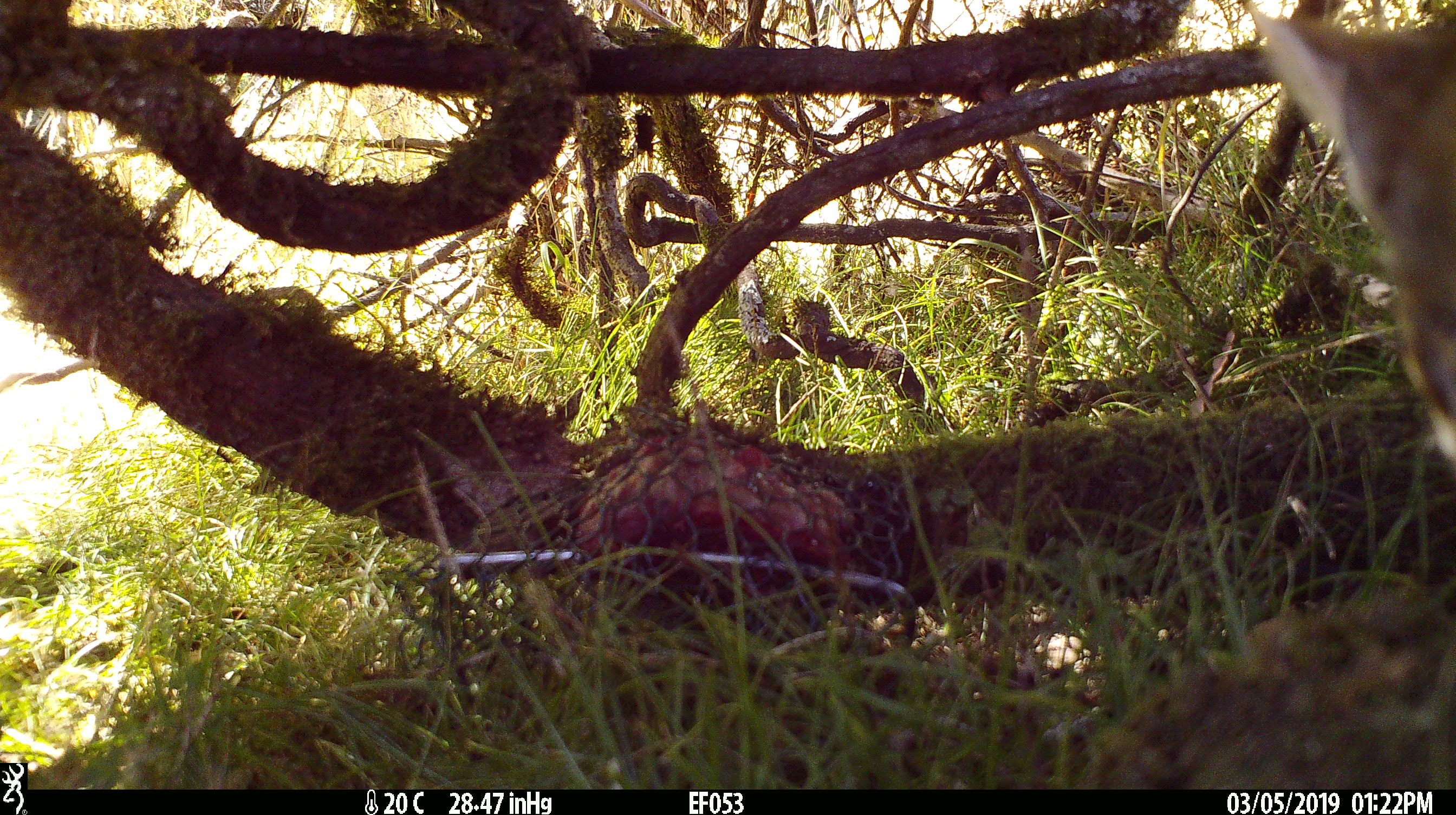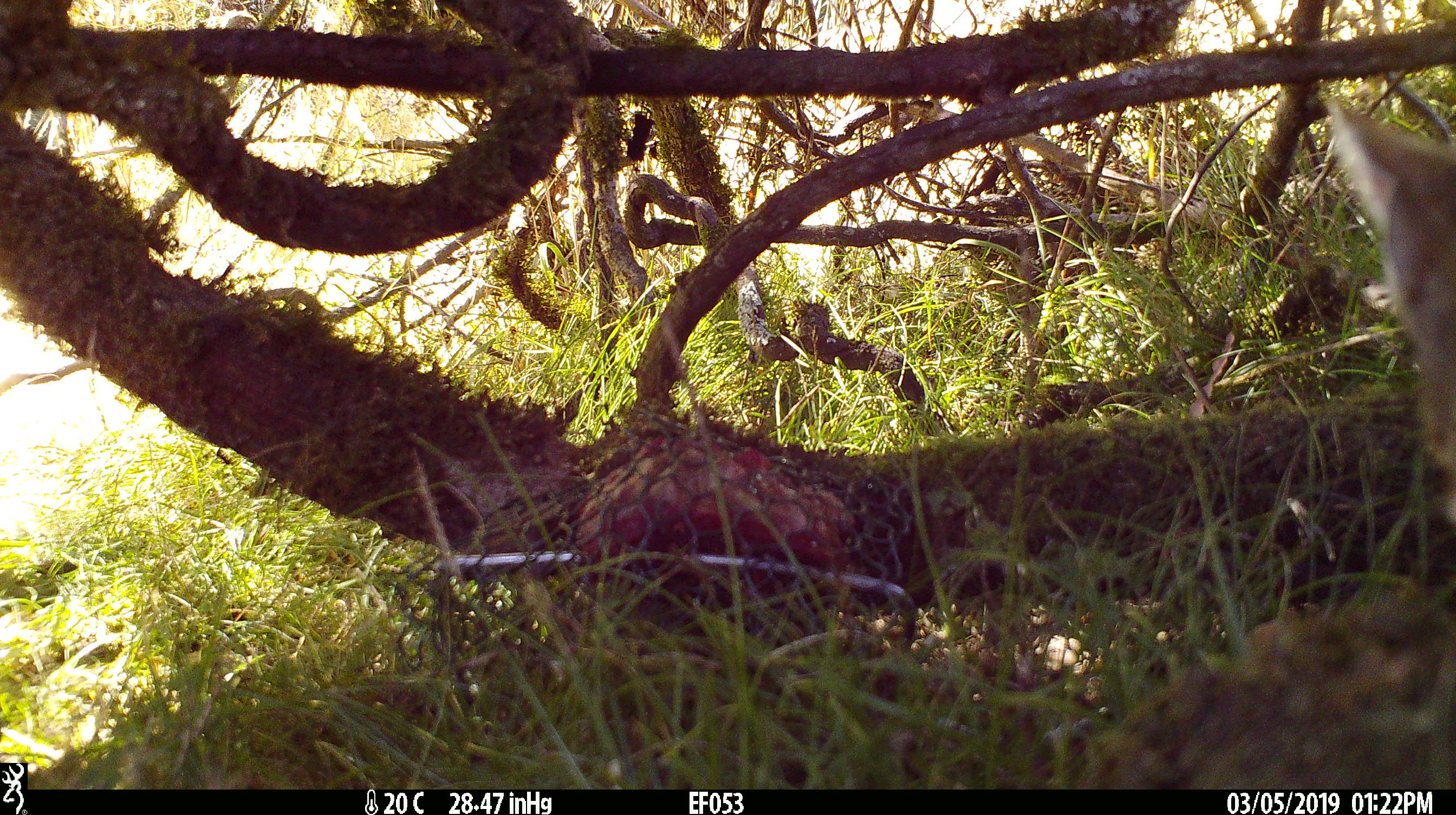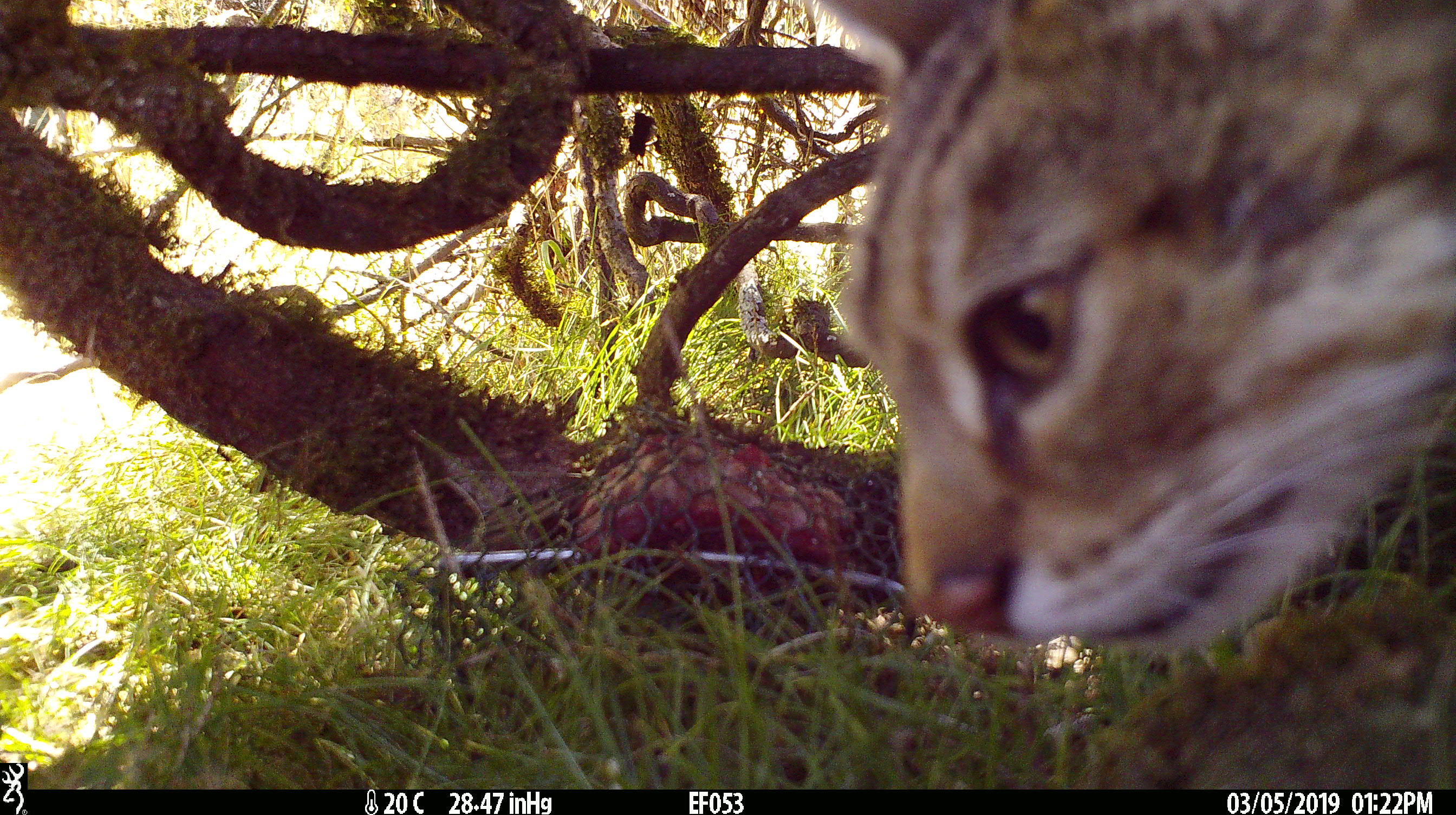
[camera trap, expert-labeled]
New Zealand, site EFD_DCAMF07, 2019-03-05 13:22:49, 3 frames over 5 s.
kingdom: Animalia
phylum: Chordata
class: Mammalia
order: Carnivora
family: Felidae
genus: Felis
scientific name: Felis catus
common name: domestic cat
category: cat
Cat (domestic cat) (Felis catus).